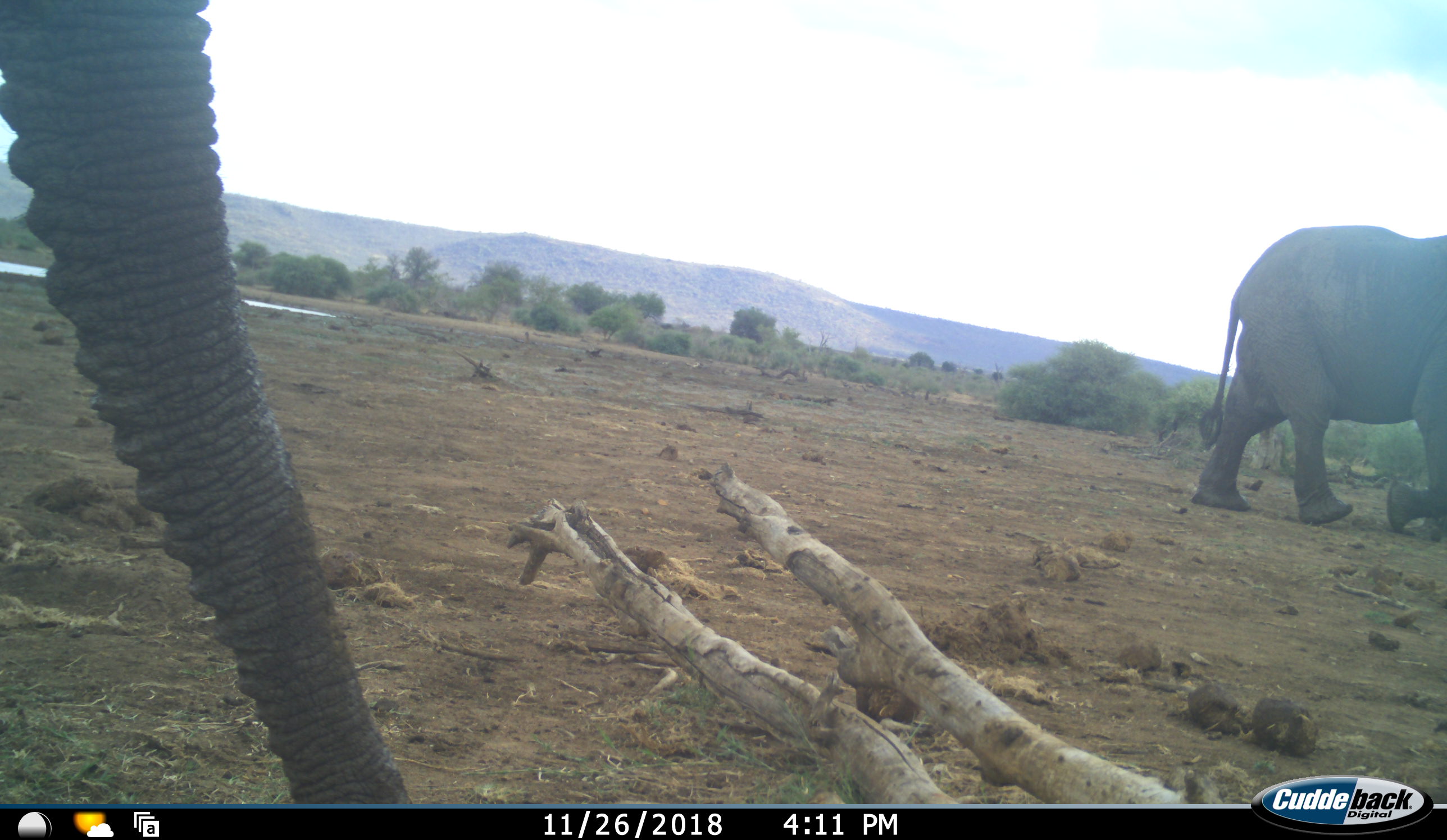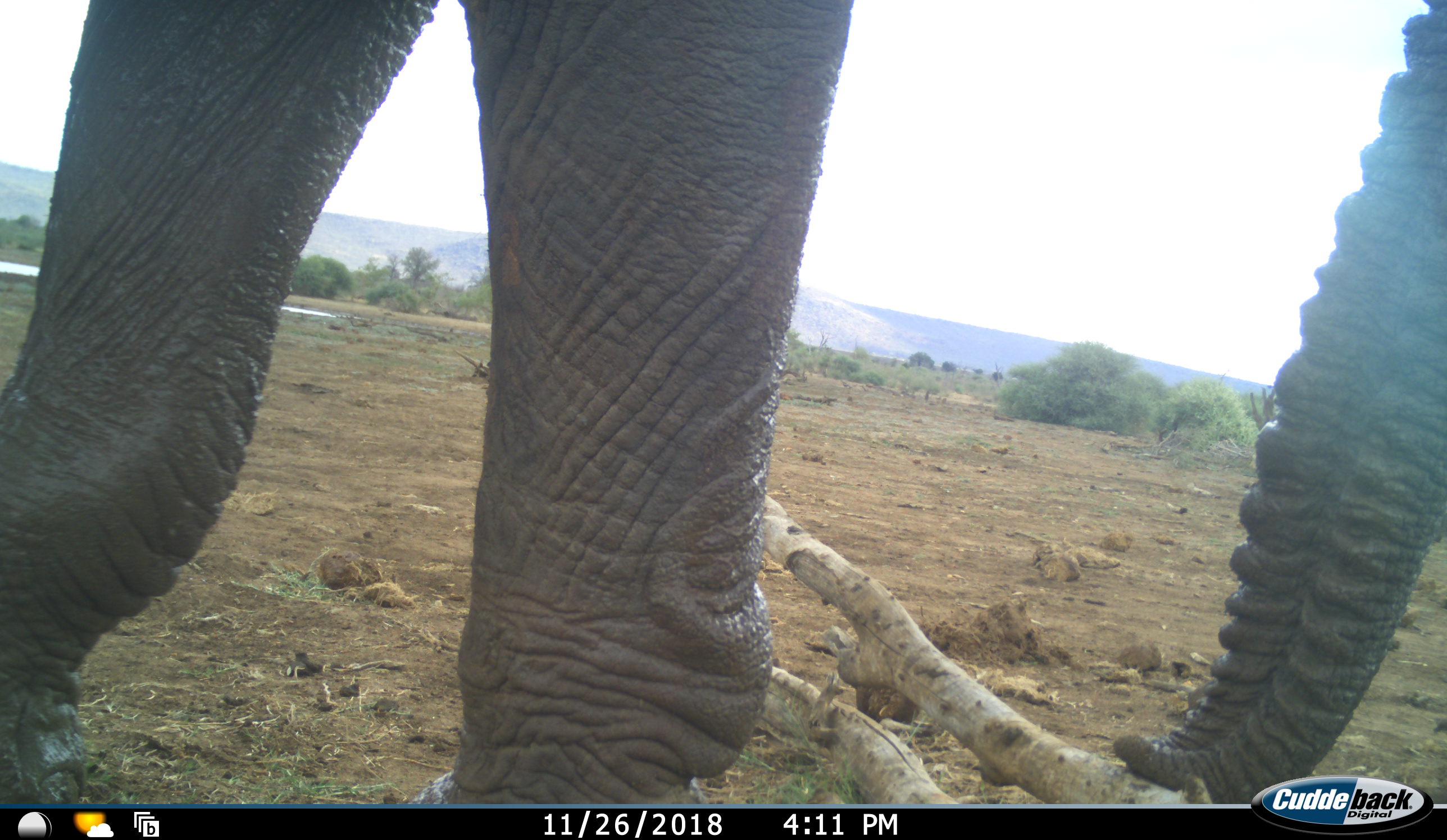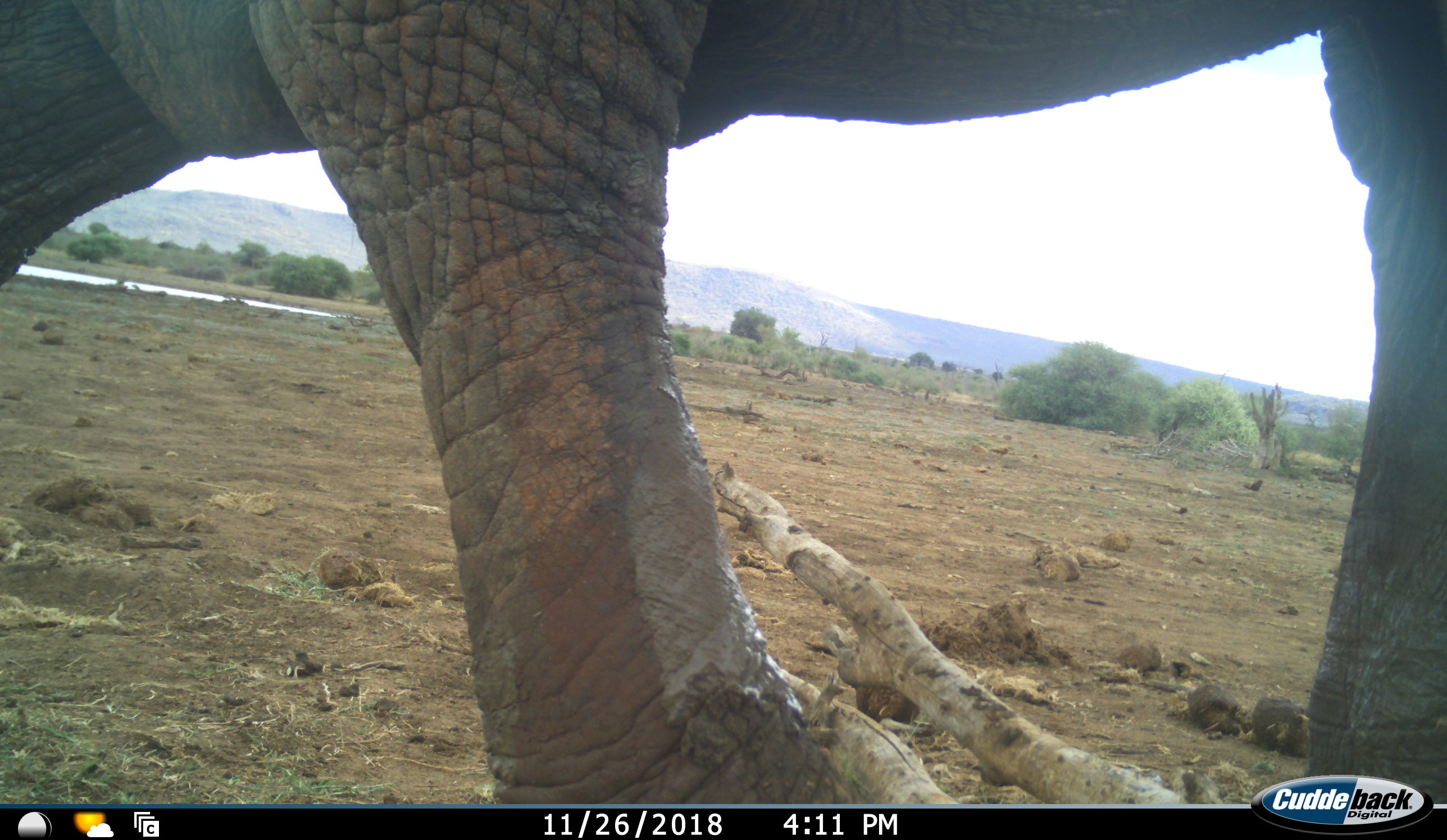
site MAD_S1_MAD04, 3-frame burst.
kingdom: Animalia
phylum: Chordata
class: Mammalia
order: Proboscidea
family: Elephantidae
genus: Loxodonta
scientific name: Loxodonta africana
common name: african bush elephant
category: elephant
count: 2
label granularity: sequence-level